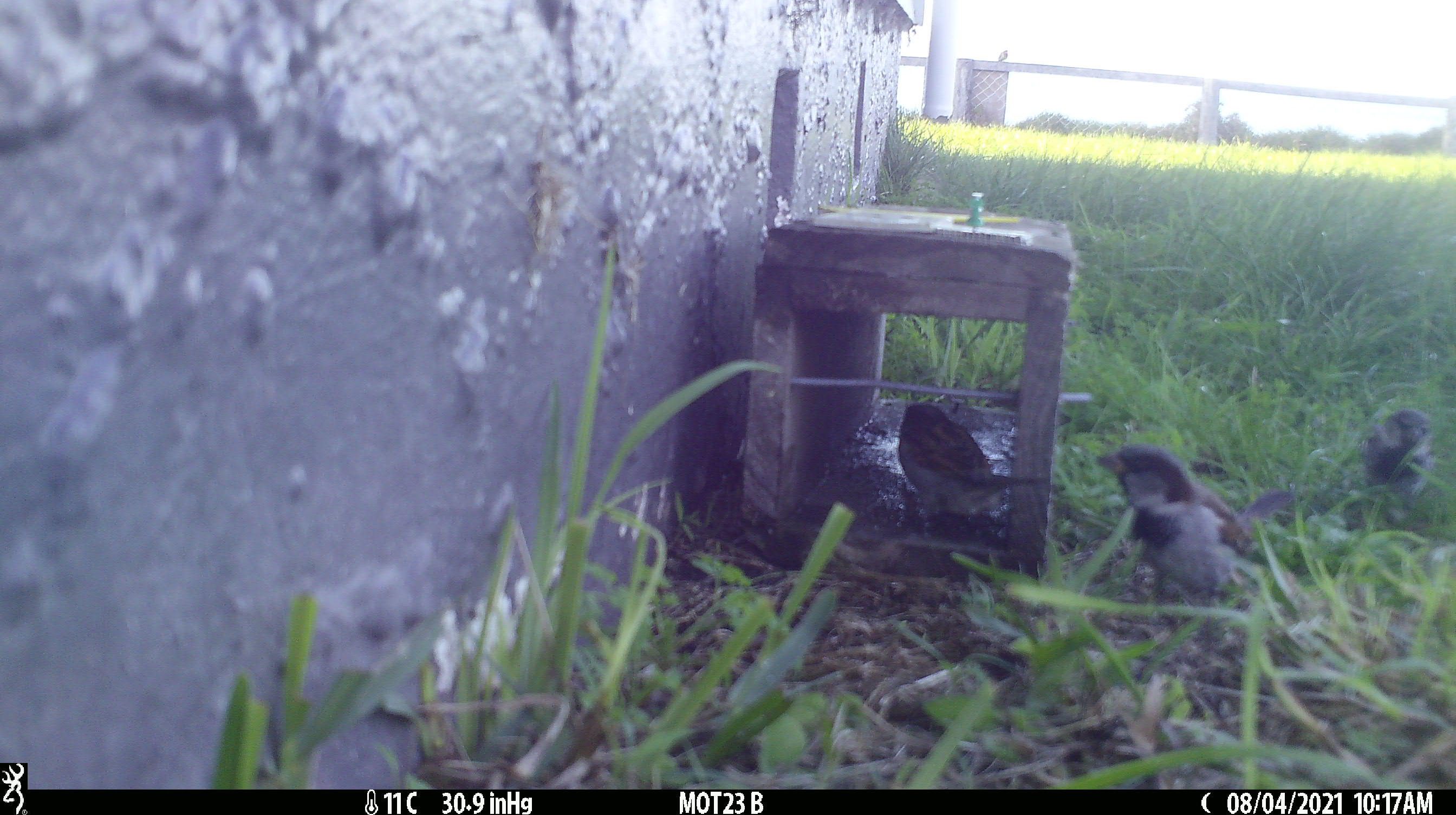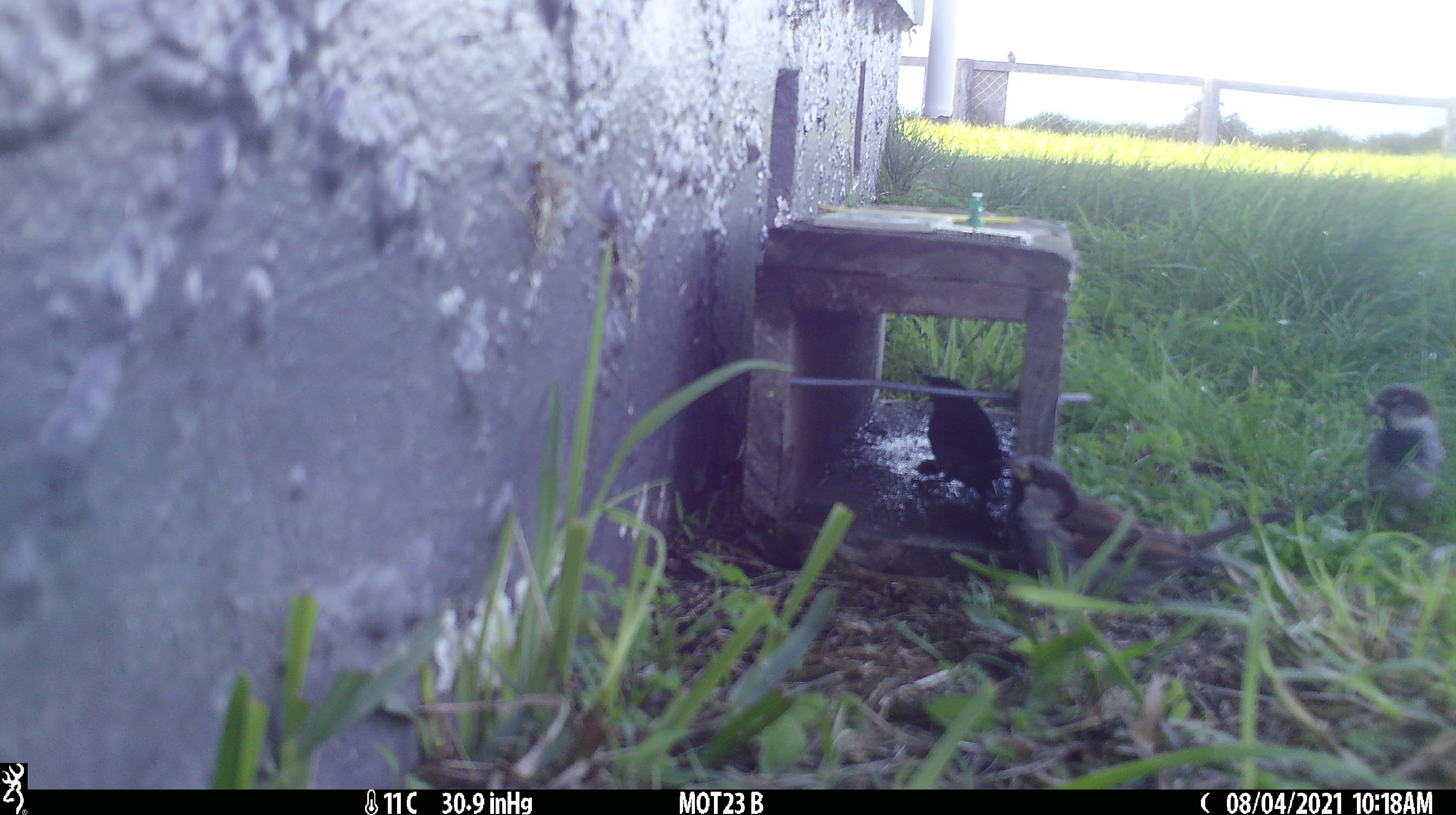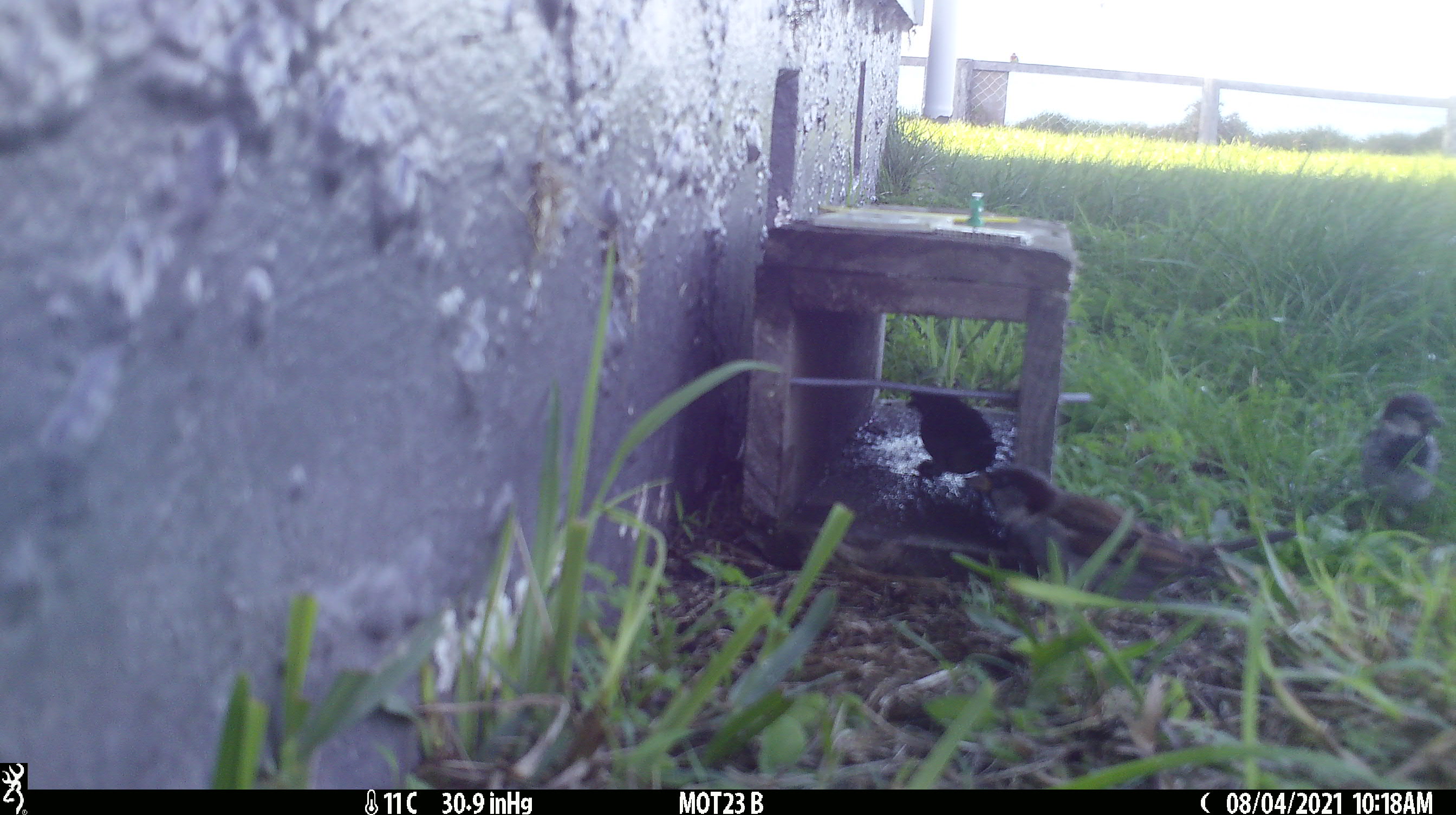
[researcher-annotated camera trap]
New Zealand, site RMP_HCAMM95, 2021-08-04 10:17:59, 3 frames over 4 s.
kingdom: Animalia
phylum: Chordata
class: Aves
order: Passeriformes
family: Passeridae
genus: Passer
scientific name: Passer domesticus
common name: house sparrow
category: sparrow